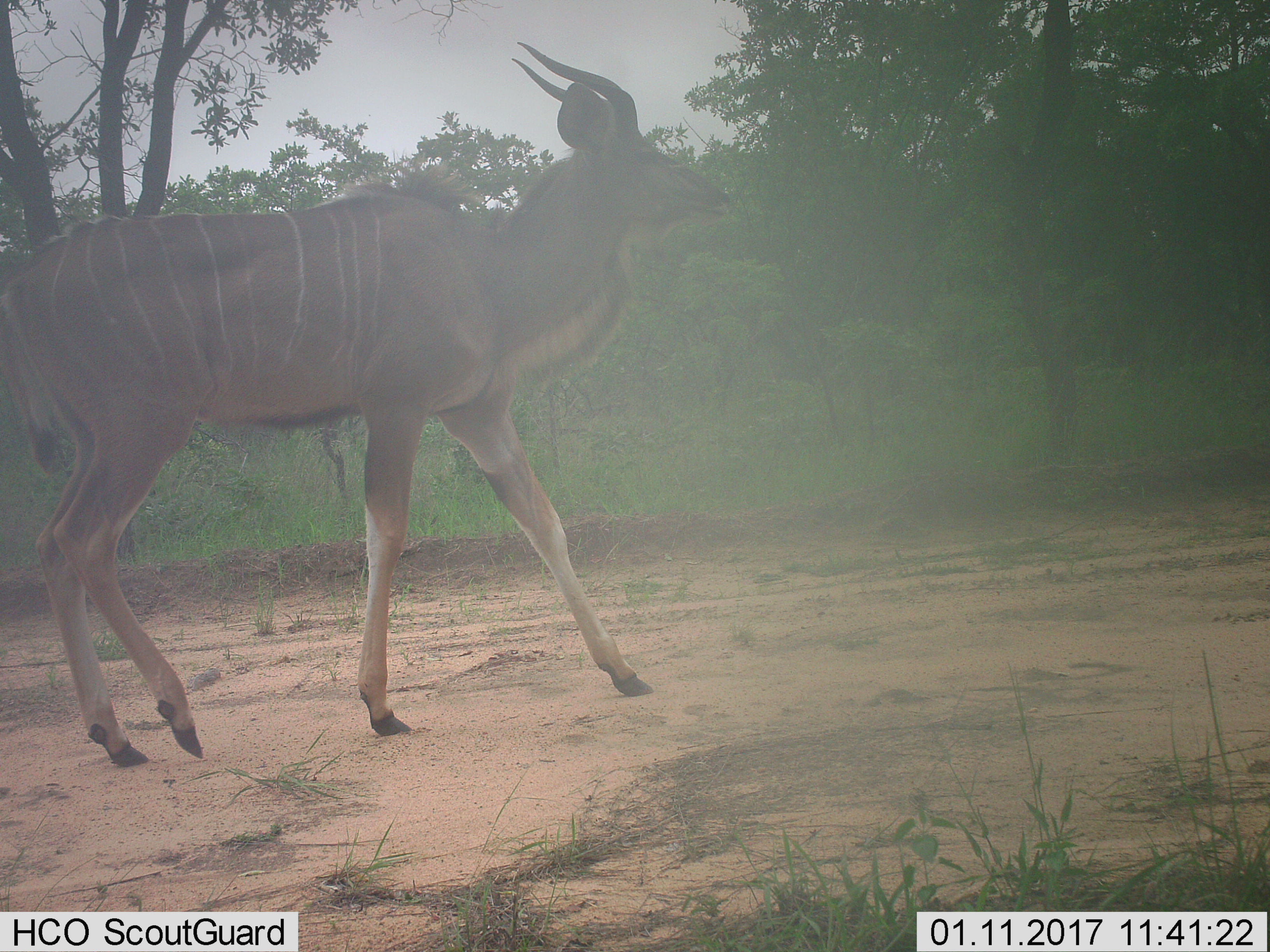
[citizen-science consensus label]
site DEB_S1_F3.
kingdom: Animalia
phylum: Chordata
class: Mammalia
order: Artiodactyla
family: Bovidae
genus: Tragelaphus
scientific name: Tragelaphus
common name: kudu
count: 1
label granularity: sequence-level